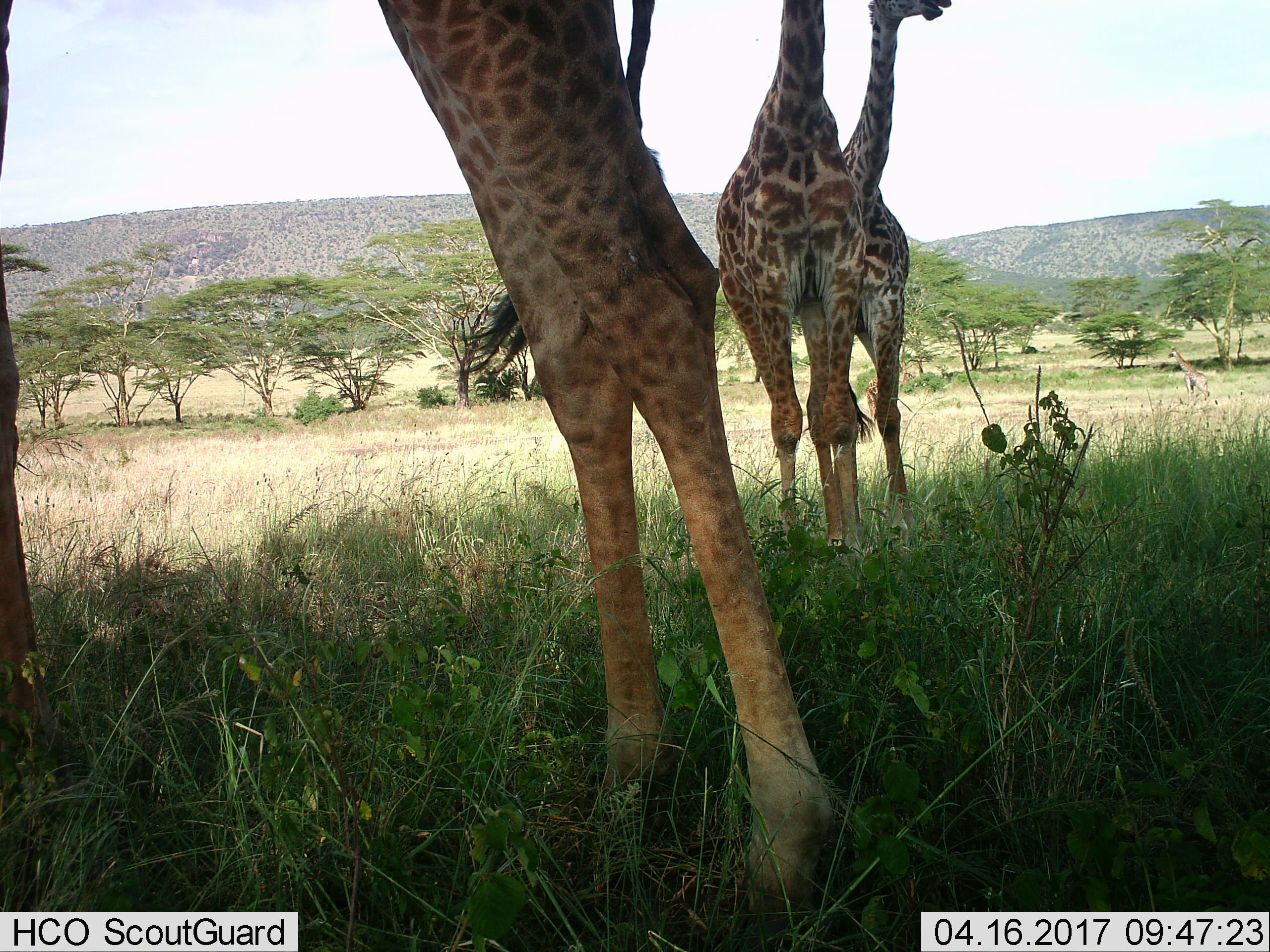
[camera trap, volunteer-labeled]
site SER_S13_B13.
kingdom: Animalia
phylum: Chordata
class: Mammalia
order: Artiodactyla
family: Giraffidae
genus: Giraffa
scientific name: Giraffa camelopardalis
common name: giraffe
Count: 3.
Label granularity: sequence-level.